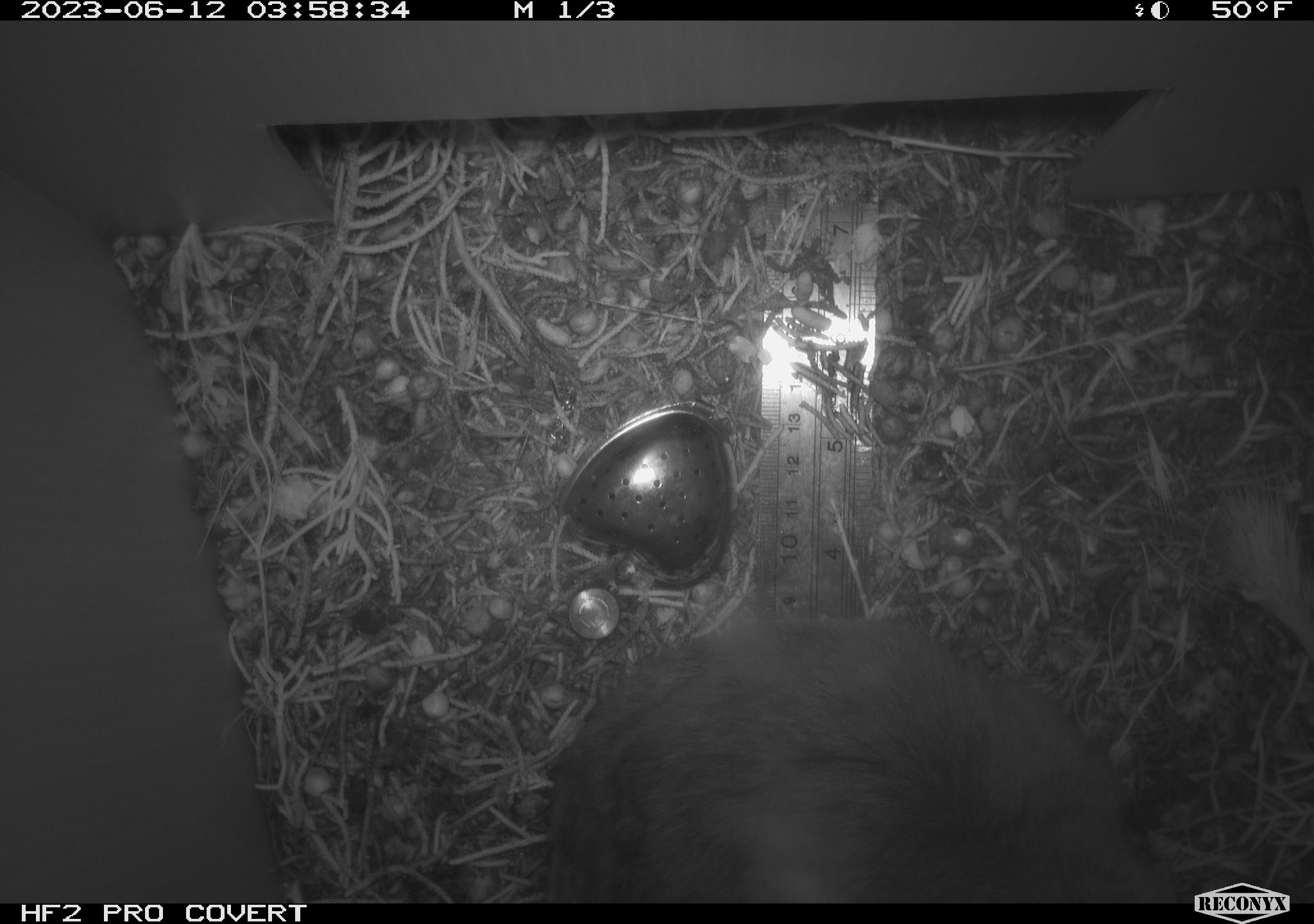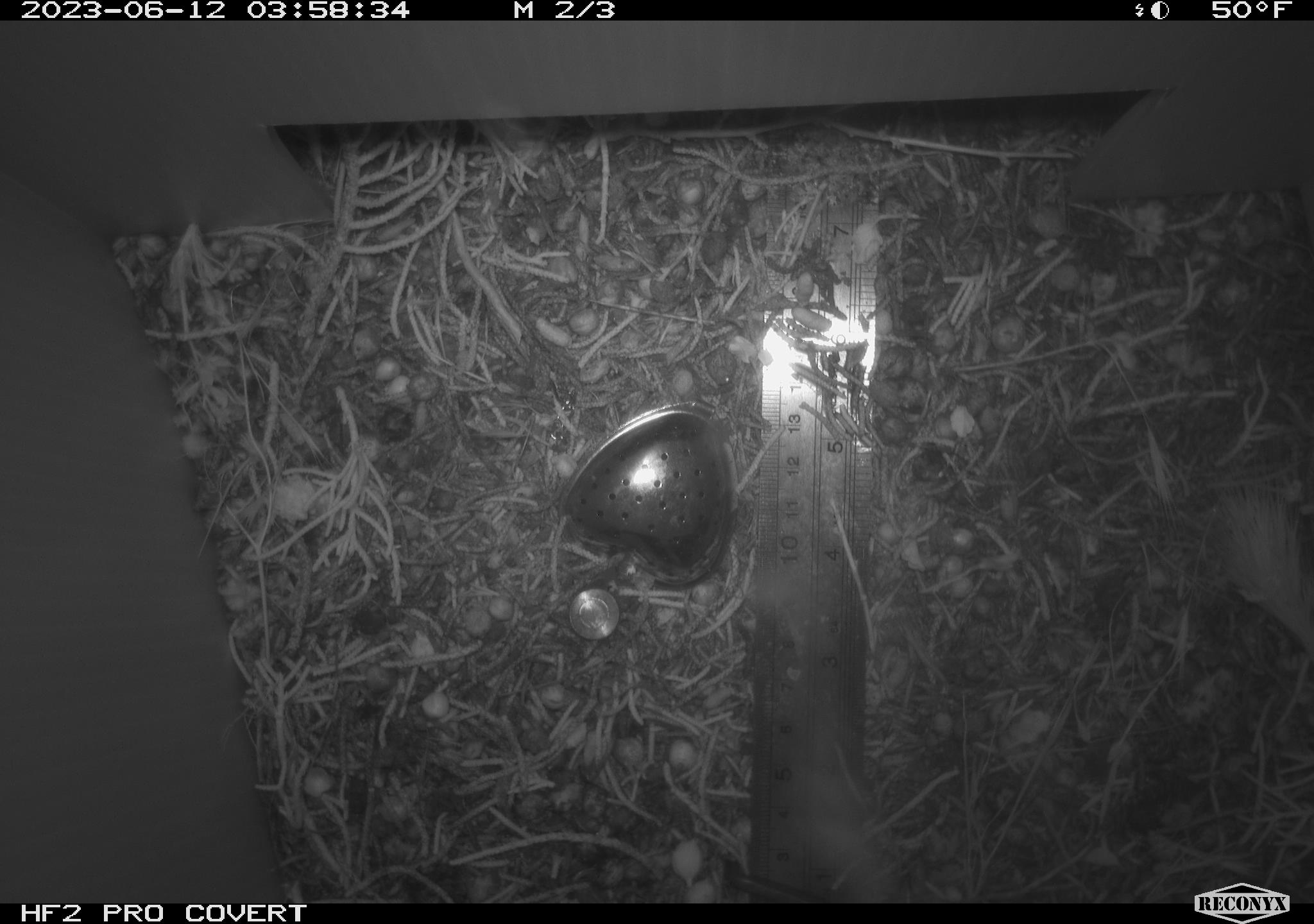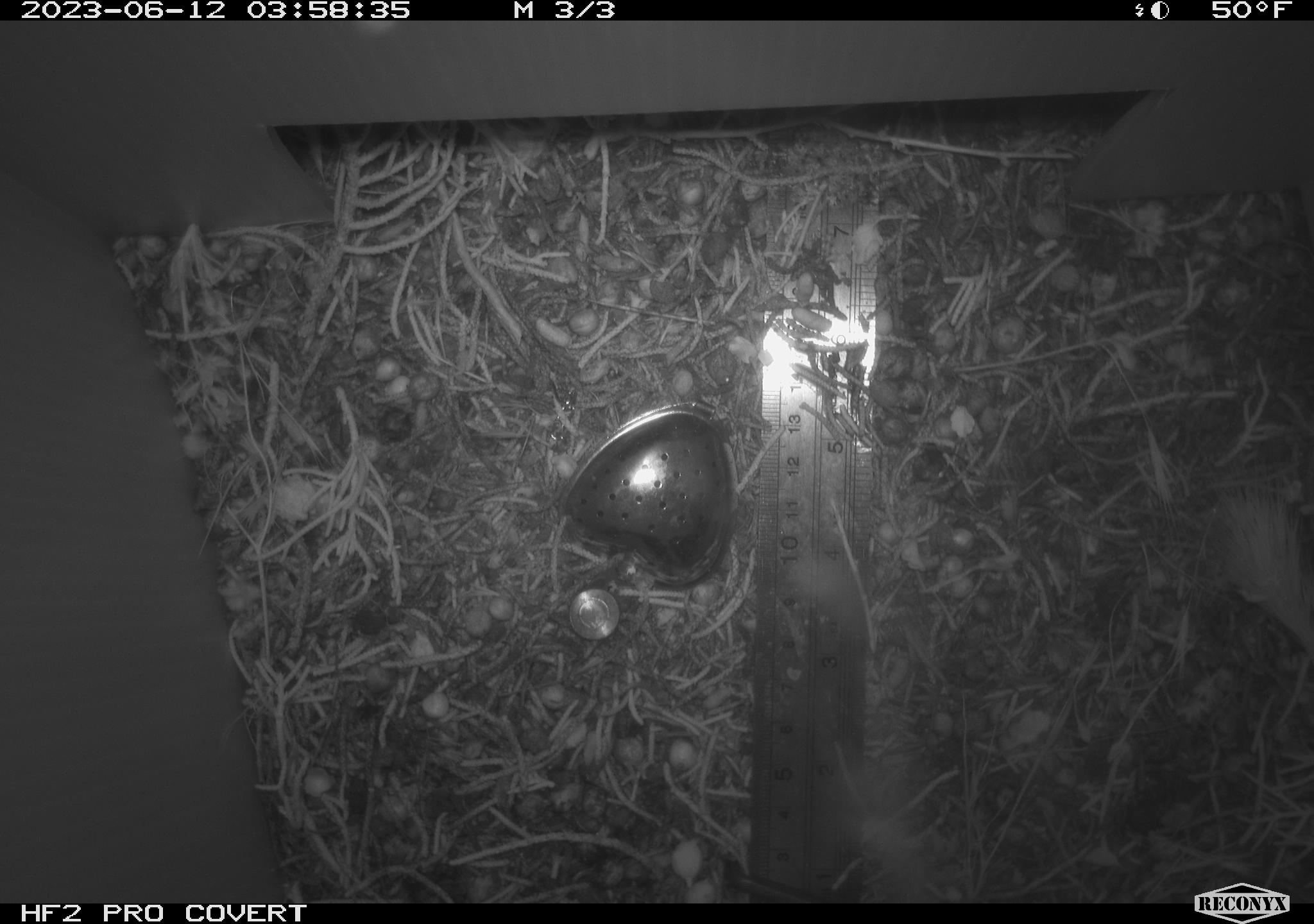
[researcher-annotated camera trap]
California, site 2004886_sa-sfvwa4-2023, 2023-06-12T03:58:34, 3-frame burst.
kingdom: Animalia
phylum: Chordata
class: Mammalia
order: Rodentia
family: Cricetidae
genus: Neotoma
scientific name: Neotoma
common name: pack rat or woodrat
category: neotoma species